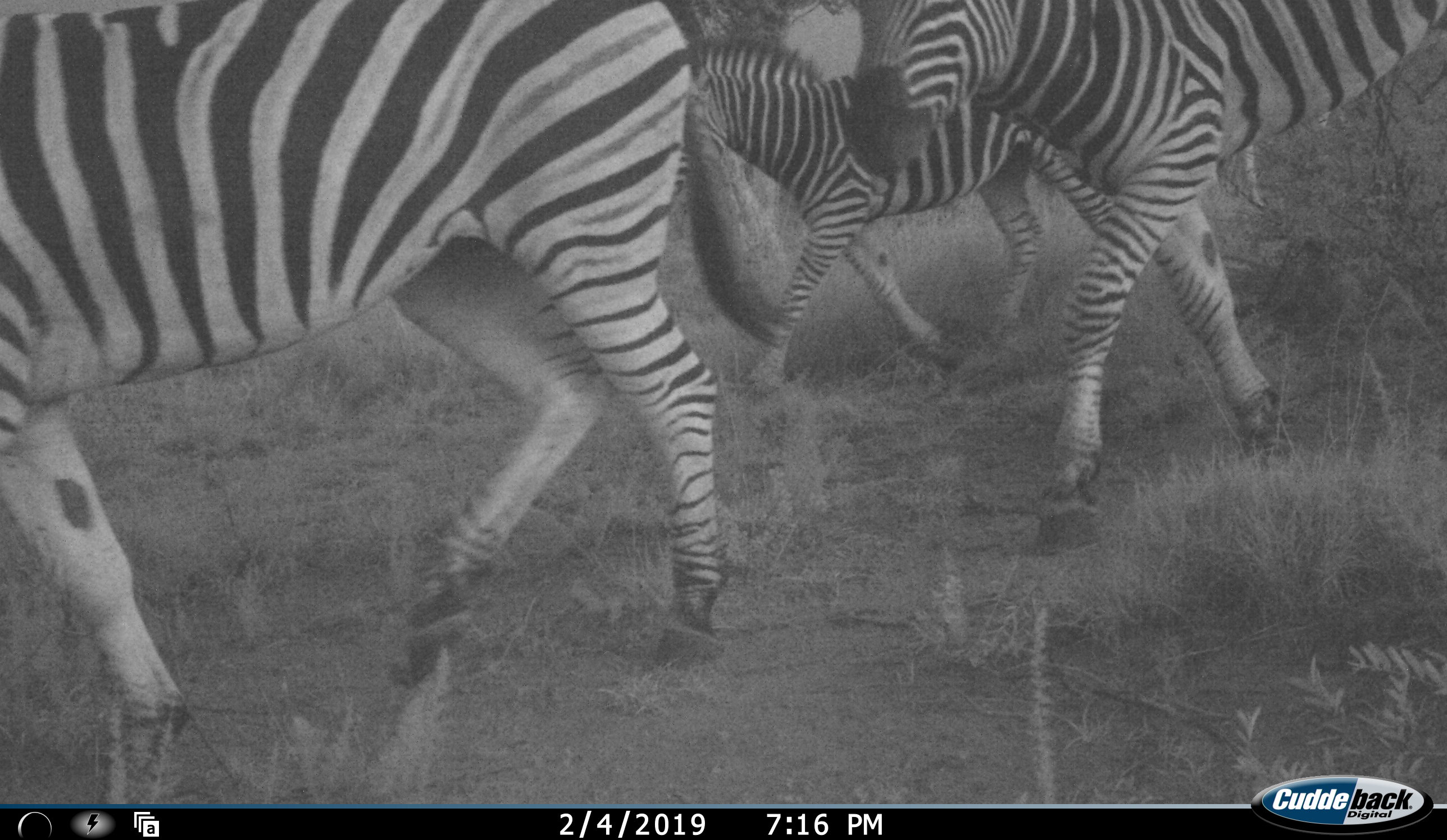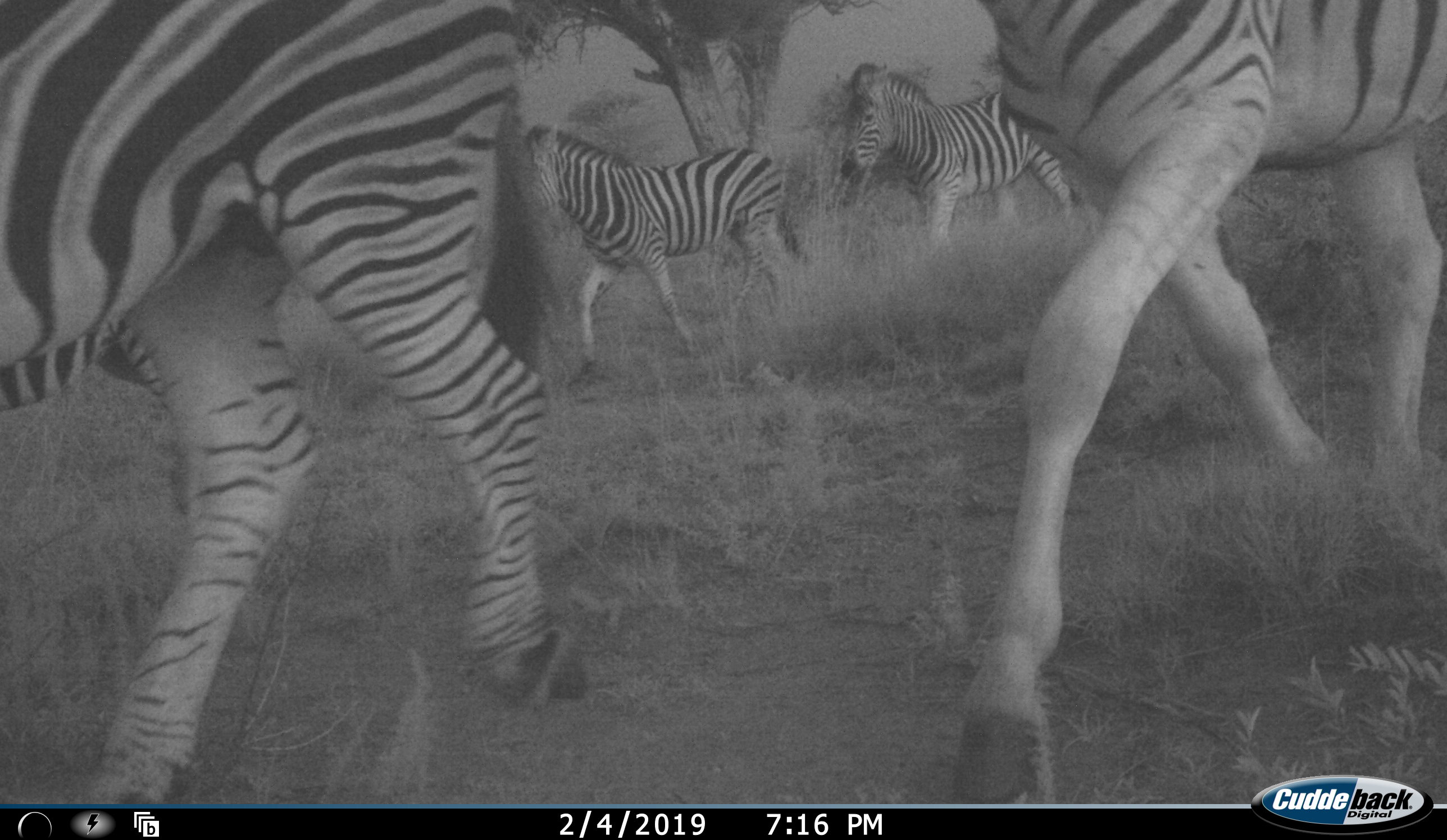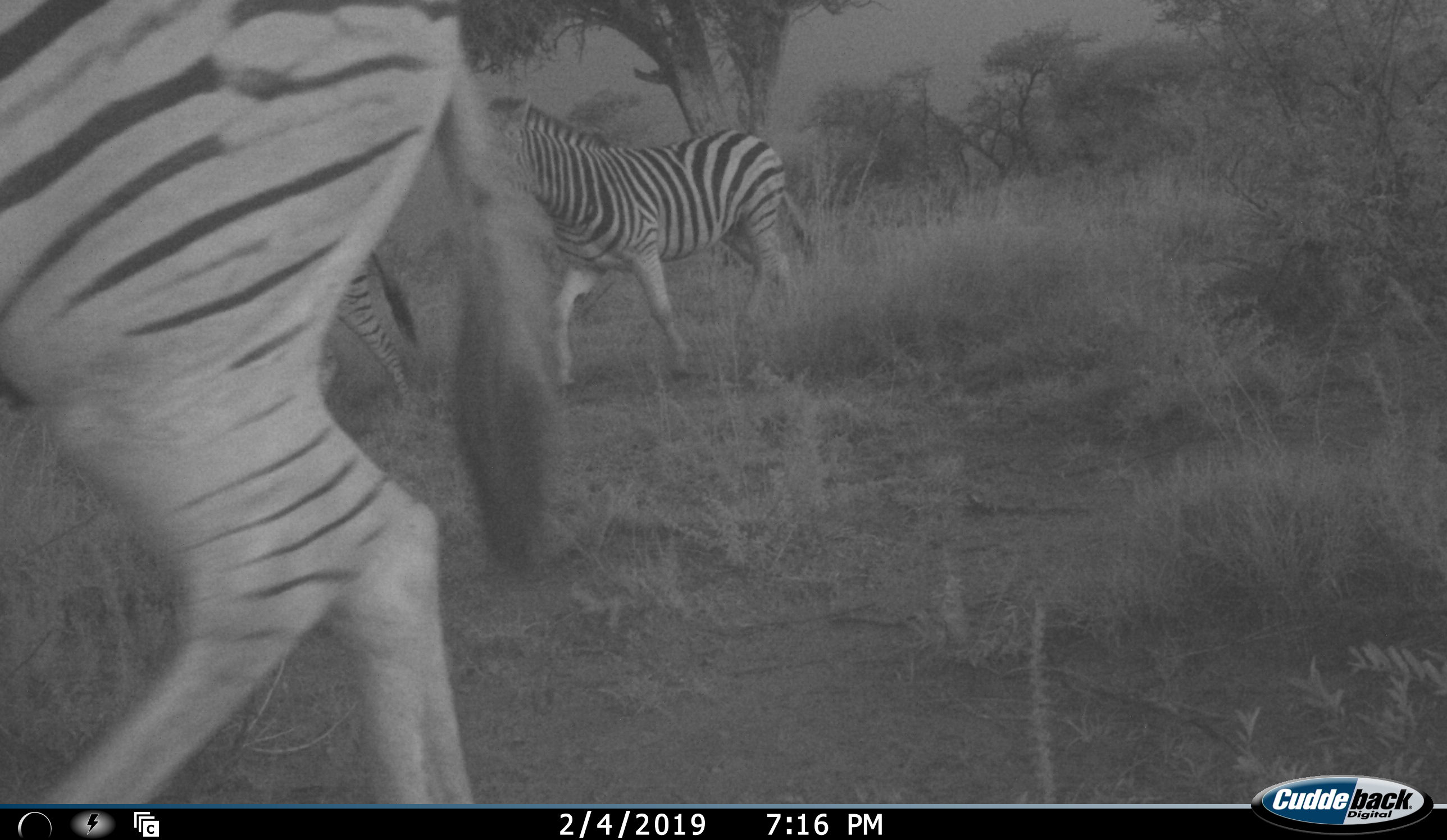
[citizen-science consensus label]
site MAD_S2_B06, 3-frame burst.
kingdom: Animalia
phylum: Chordata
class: Mammalia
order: Perissodactyla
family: Equidae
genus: Equus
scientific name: Equus quagga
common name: plains zebra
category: zebraplains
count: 5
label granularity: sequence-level